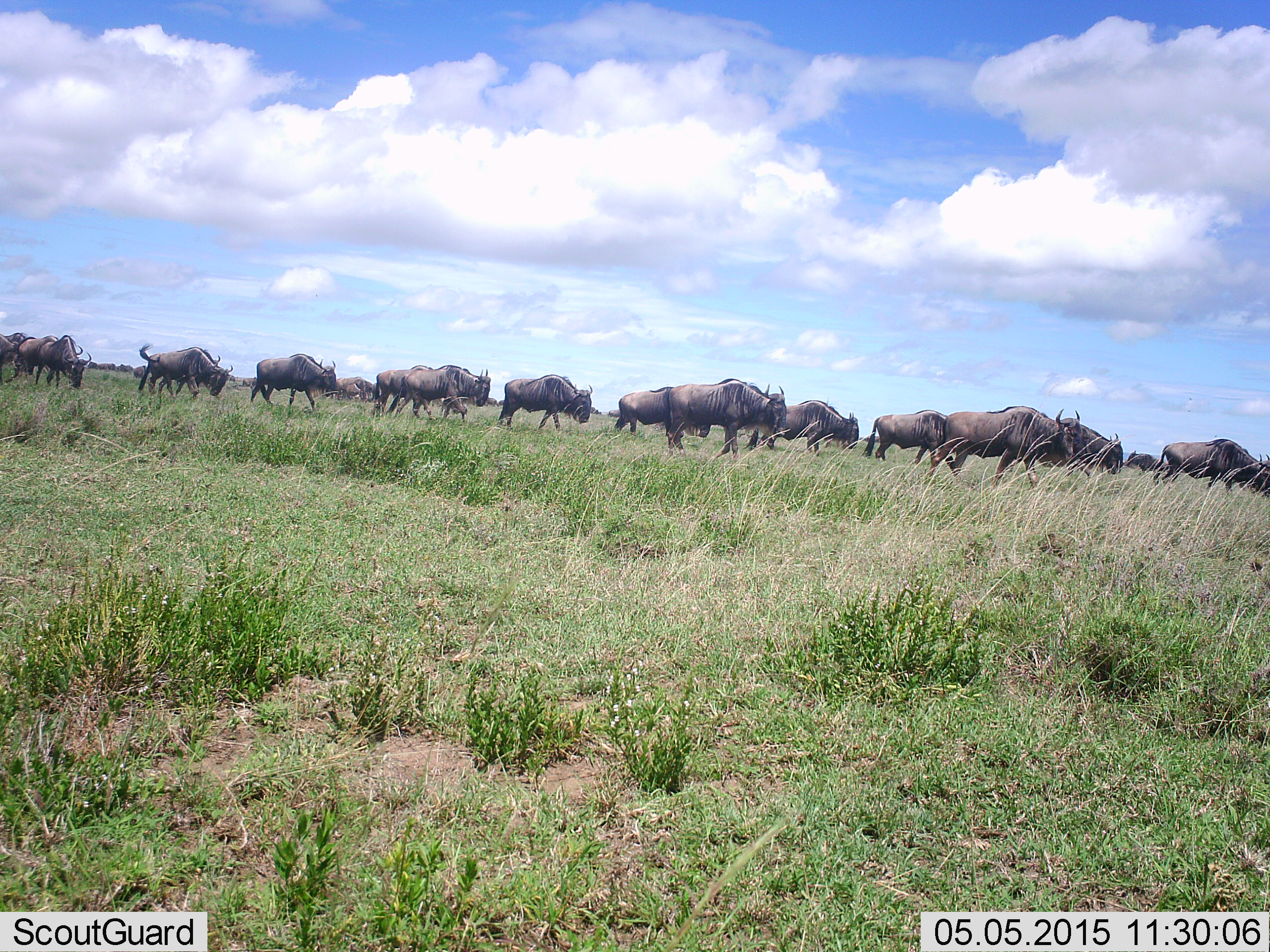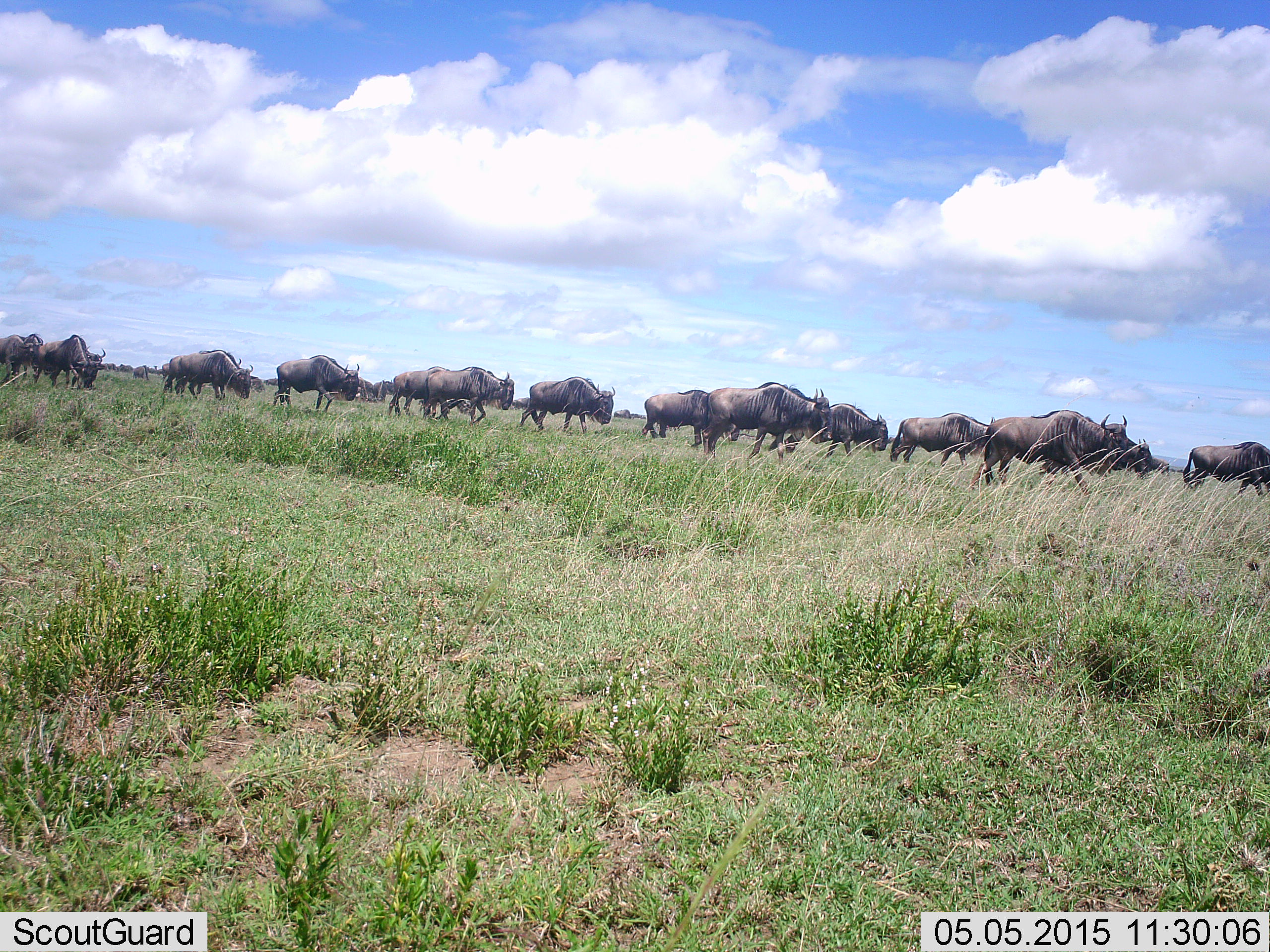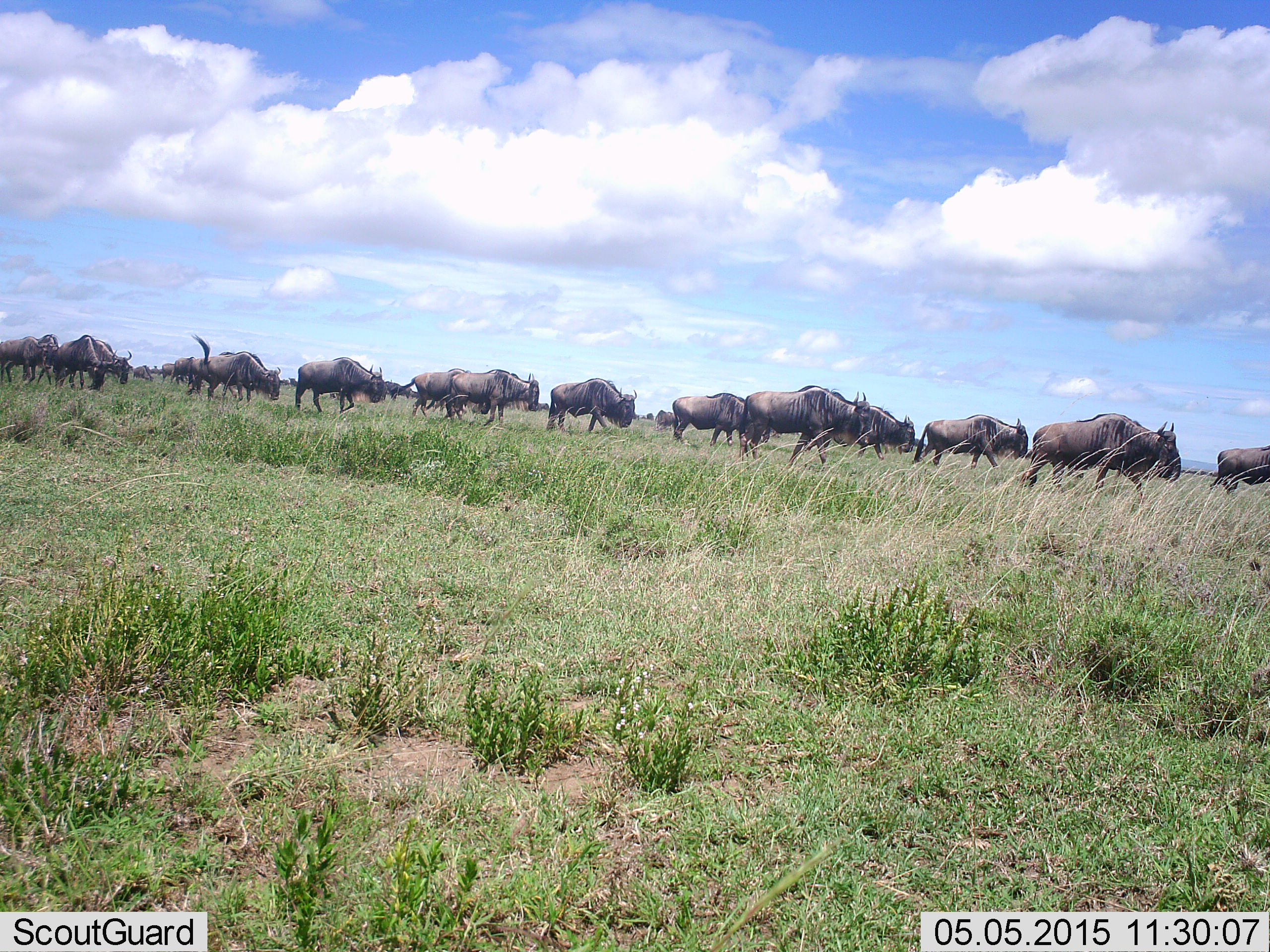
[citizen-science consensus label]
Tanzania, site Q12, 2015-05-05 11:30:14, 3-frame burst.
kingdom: Animalia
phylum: Chordata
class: Mammalia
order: Artiodactyla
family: Bovidae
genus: Connochaetes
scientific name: Connochaetes taurinus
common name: blue wildebeest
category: wildebeest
Wildebeest (blue wildebeest) (Connochaetes taurinus), count 11-50. Behavior (volunteer vote fractions): standing 10%, resting 0%, moving 100%, interacting 0%. Young present (vote fraction): 0%. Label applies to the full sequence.